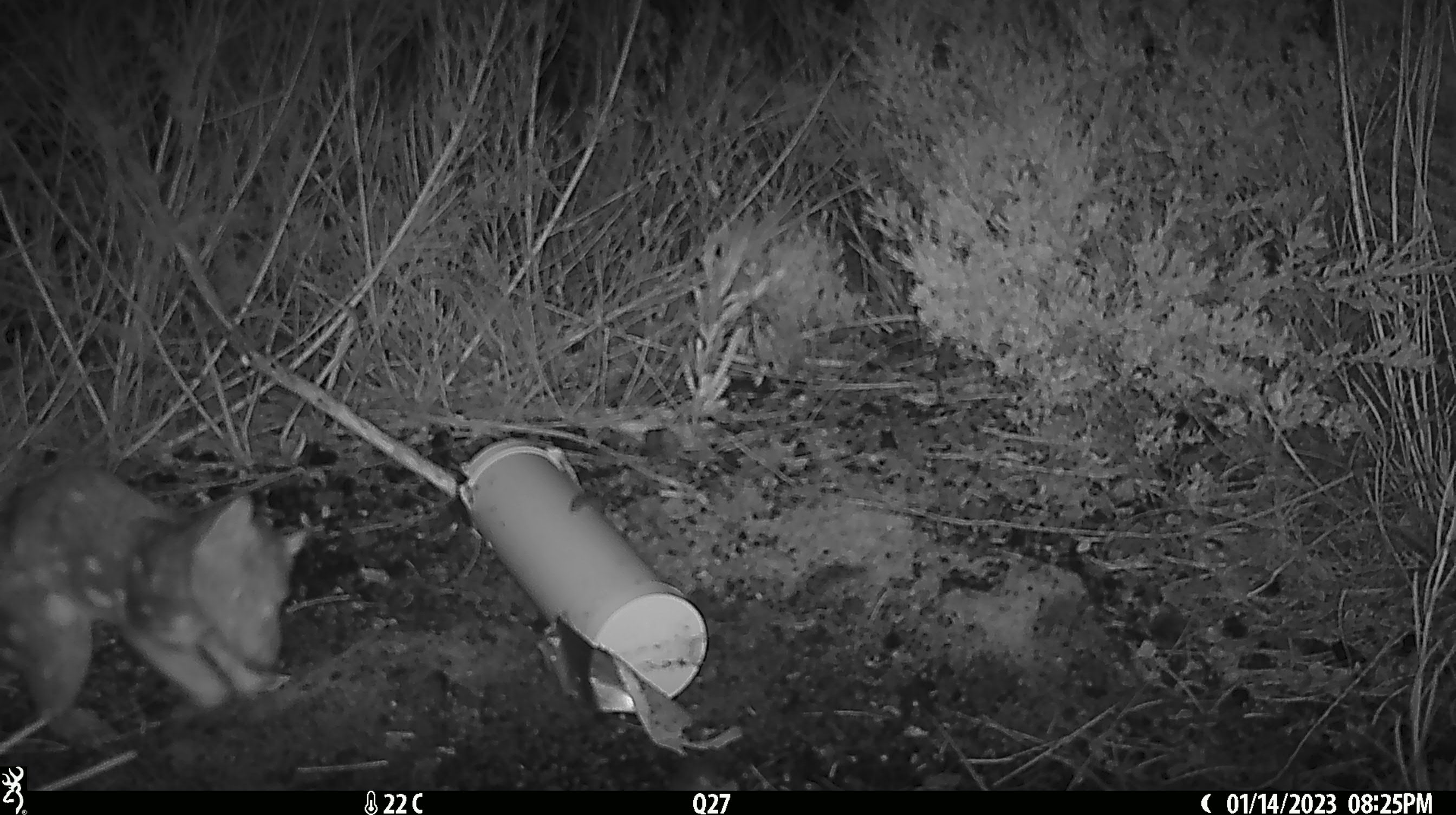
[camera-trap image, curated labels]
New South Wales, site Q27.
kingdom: Animalia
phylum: Chordata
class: Mammalia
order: Dasyuromorphia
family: Dasyuridae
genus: Dasyurus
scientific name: Dasyurus maculatus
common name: spotted-tailed quoll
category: quoll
Quoll (spotted-tailed quoll) (Dasyurus maculatus).